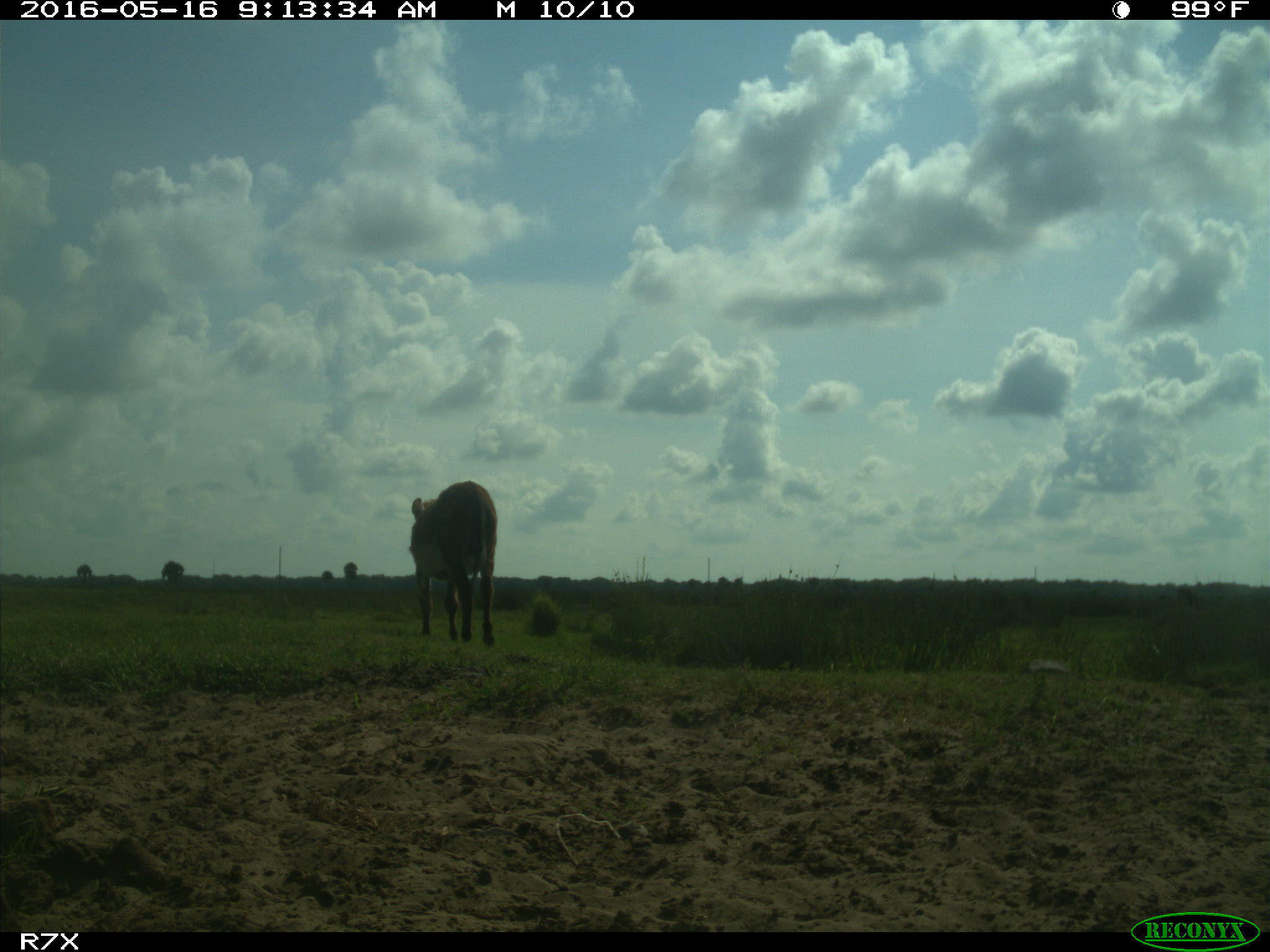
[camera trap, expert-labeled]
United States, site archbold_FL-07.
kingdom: Animalia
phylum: Chordata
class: Mammalia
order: Artiodactyla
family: Bovidae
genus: Bos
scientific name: Bos taurus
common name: domestic cow